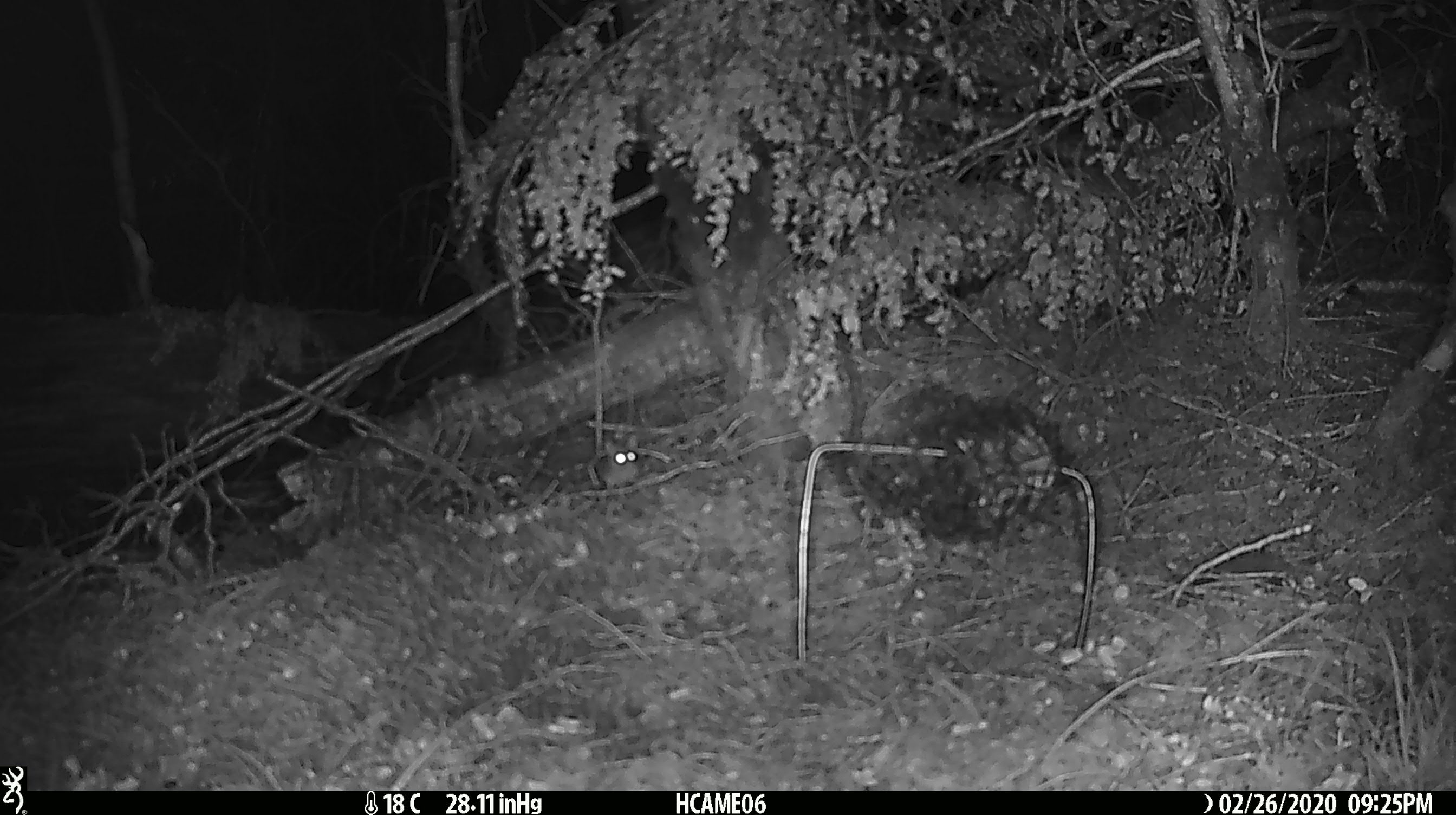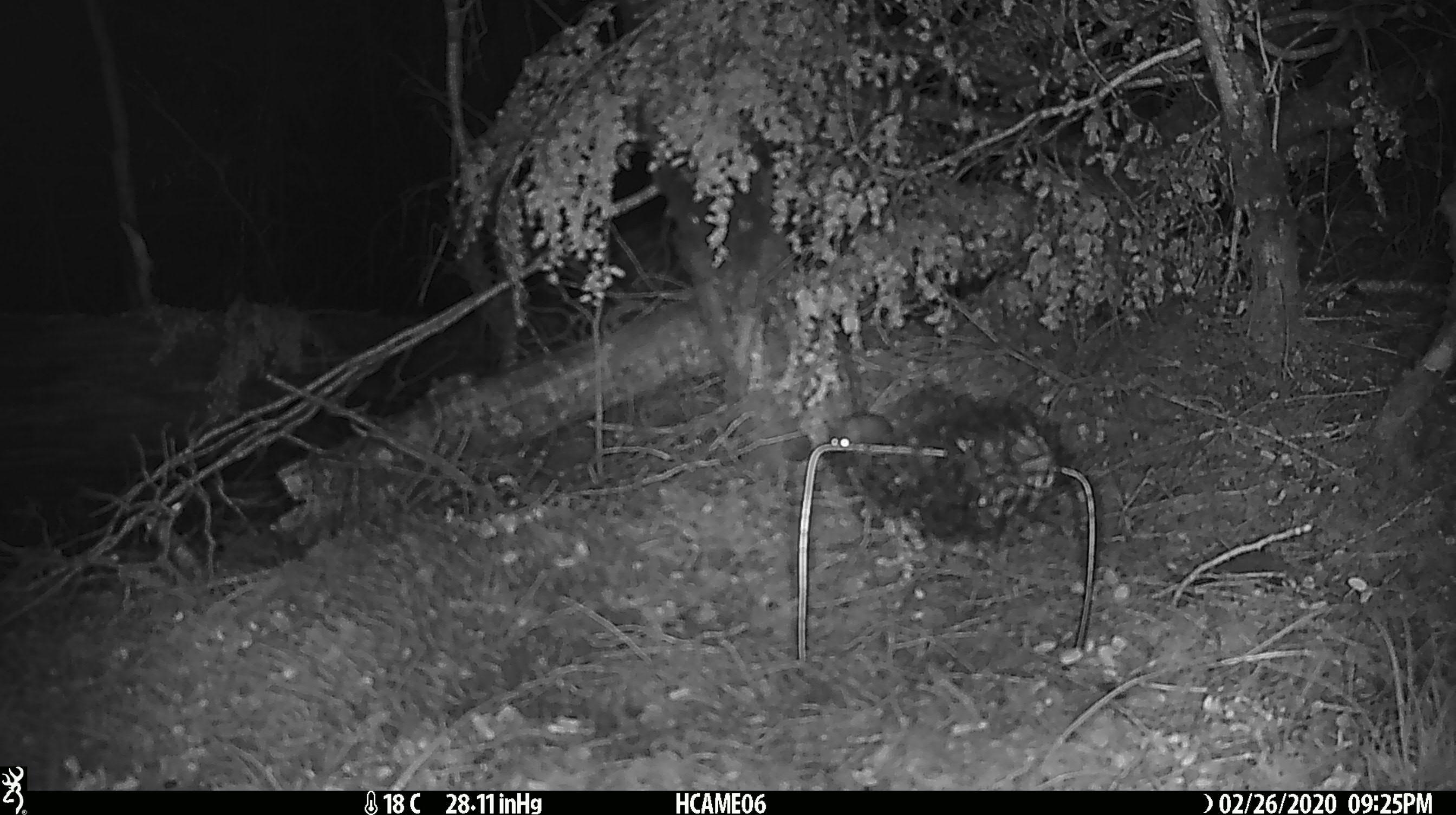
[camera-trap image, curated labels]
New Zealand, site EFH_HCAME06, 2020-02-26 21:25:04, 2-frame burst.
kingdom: Animalia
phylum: Chordata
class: Mammalia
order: Rodentia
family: Muridae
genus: Mus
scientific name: Mus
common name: mouse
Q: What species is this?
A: Mouse (Mus).